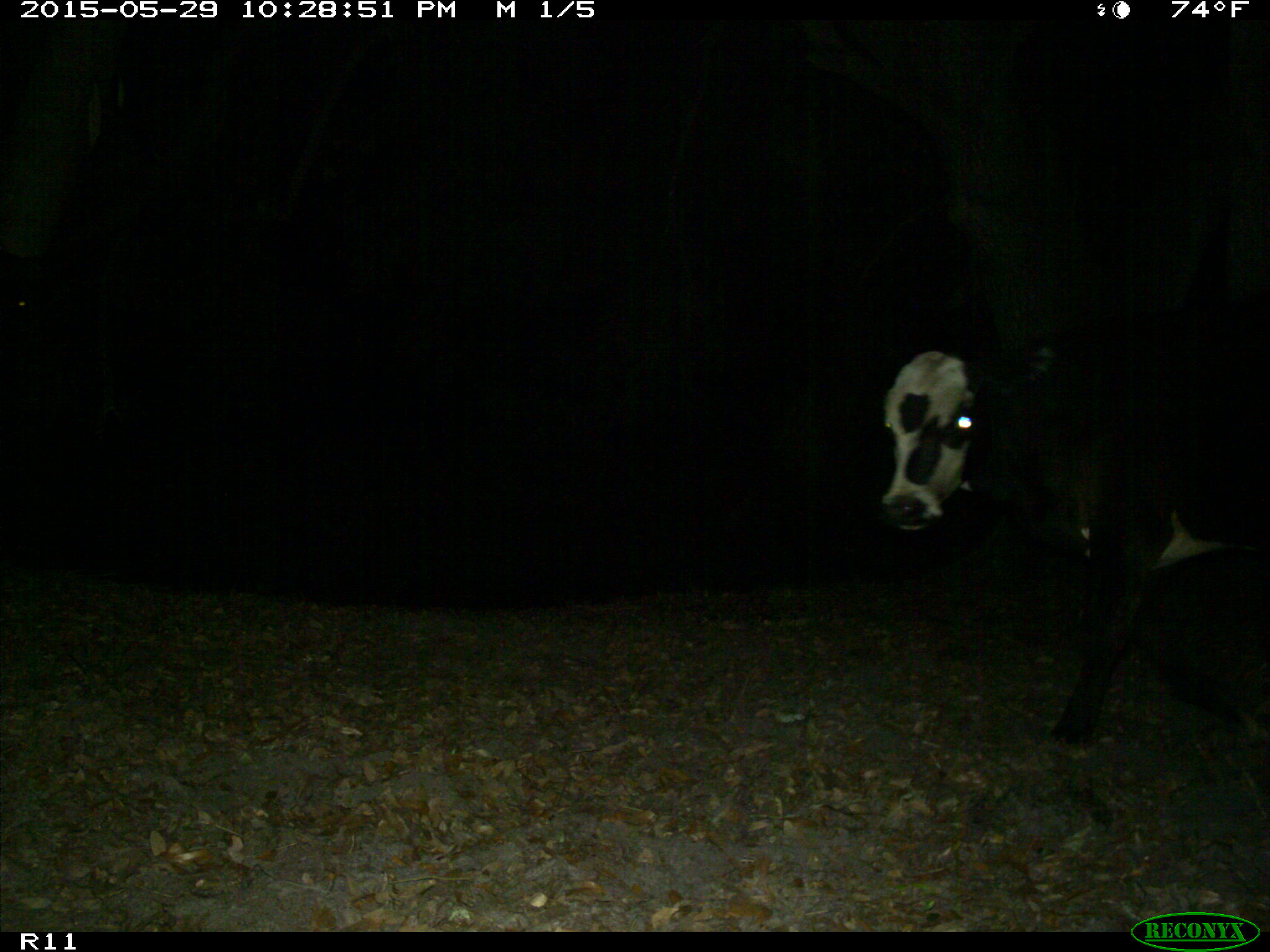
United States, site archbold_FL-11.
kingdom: Animalia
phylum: Chordata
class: Mammalia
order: Artiodactyla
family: Bovidae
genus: Bos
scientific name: Bos taurus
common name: domestic cow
Bos taurus (domestic cow).